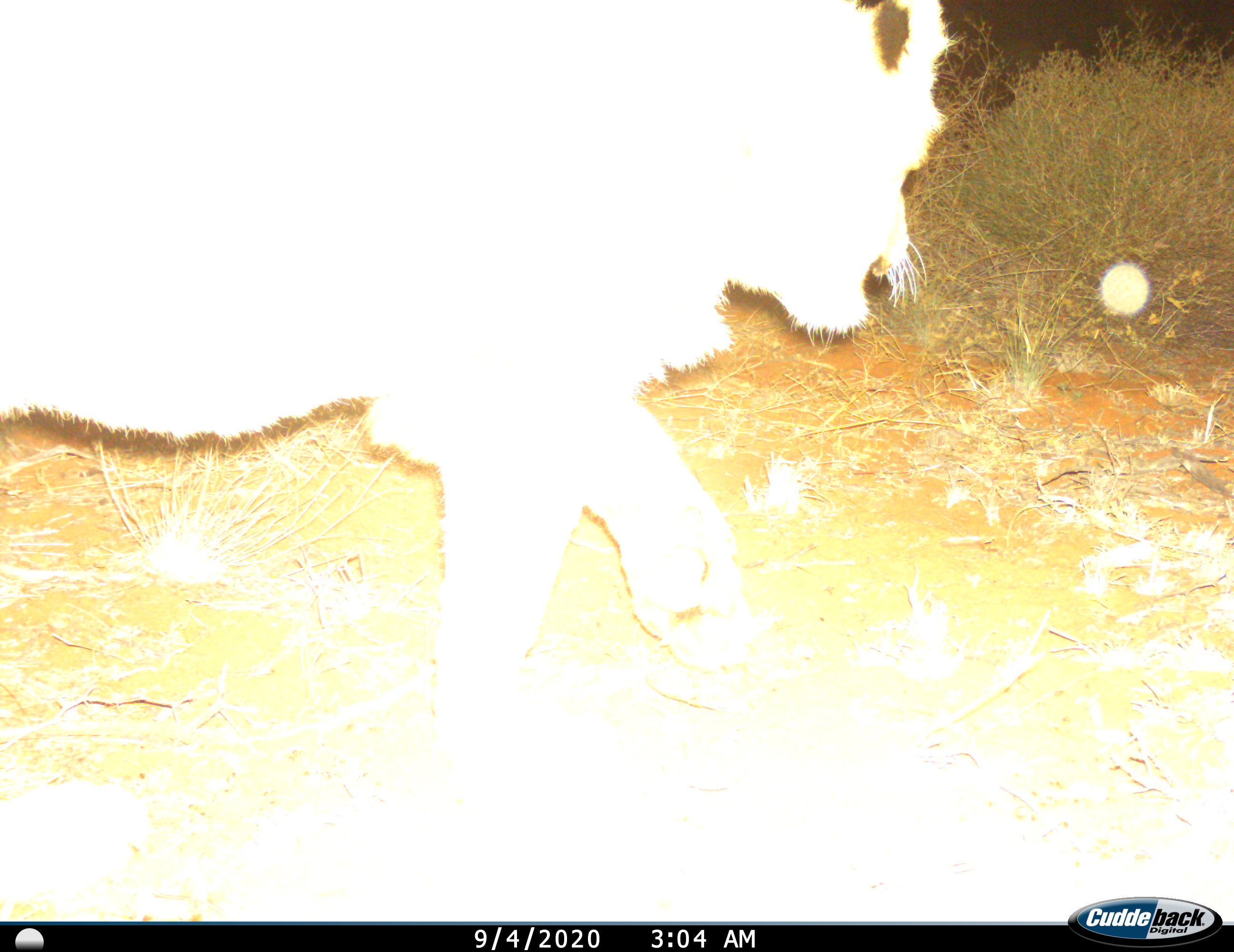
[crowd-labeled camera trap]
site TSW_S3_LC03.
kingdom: Animalia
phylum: Chordata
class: Mammalia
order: Carnivora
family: Felidae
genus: Panthera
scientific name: Panthera leo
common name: lion female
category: lionfemale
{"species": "lionfemale (lion female) (Panthera leo)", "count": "1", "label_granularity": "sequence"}